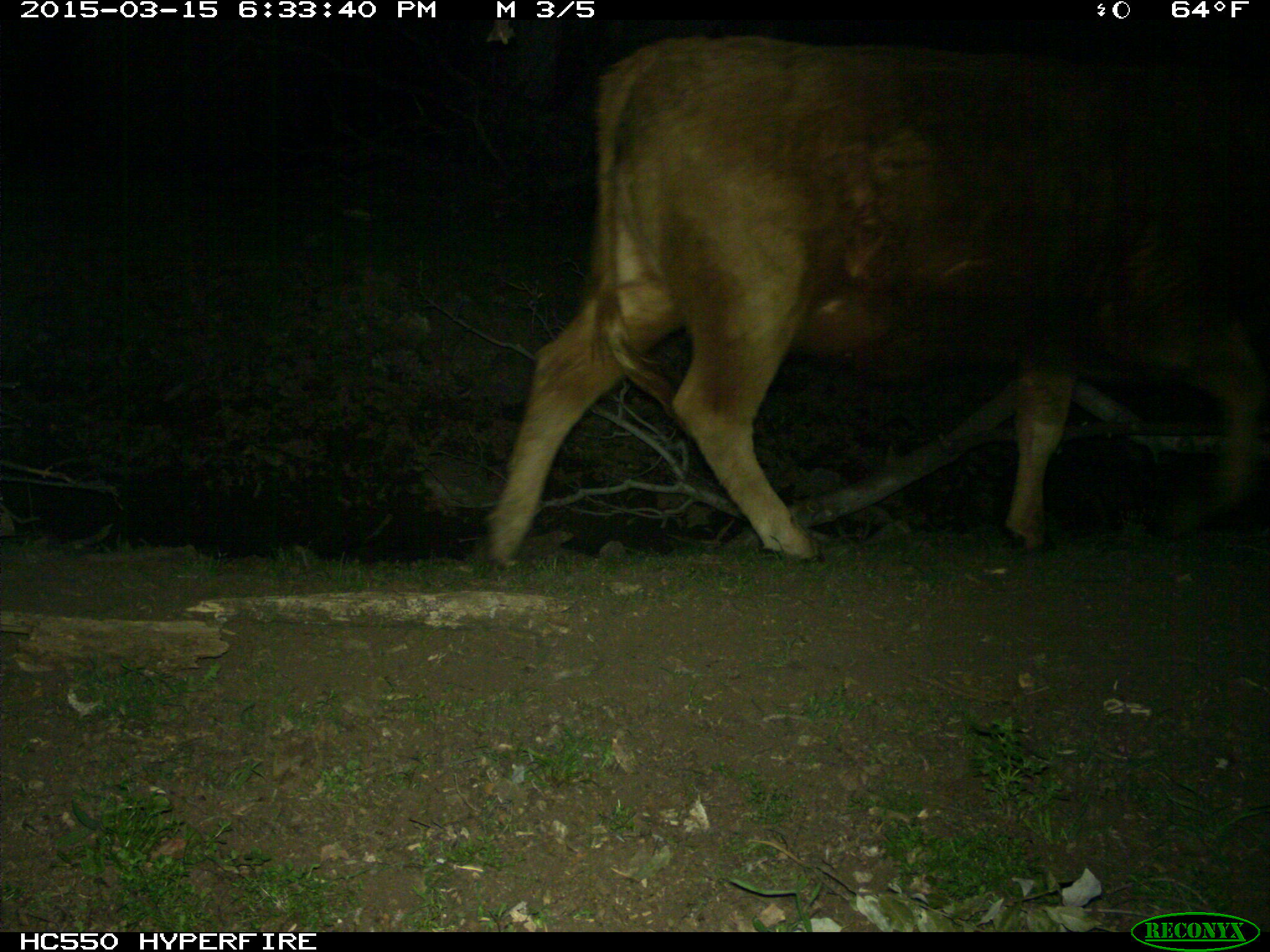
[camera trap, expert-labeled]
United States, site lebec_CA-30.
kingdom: Animalia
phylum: Chordata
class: Mammalia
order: Artiodactyla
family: Bovidae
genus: Bos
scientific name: Bos taurus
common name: domestic cow